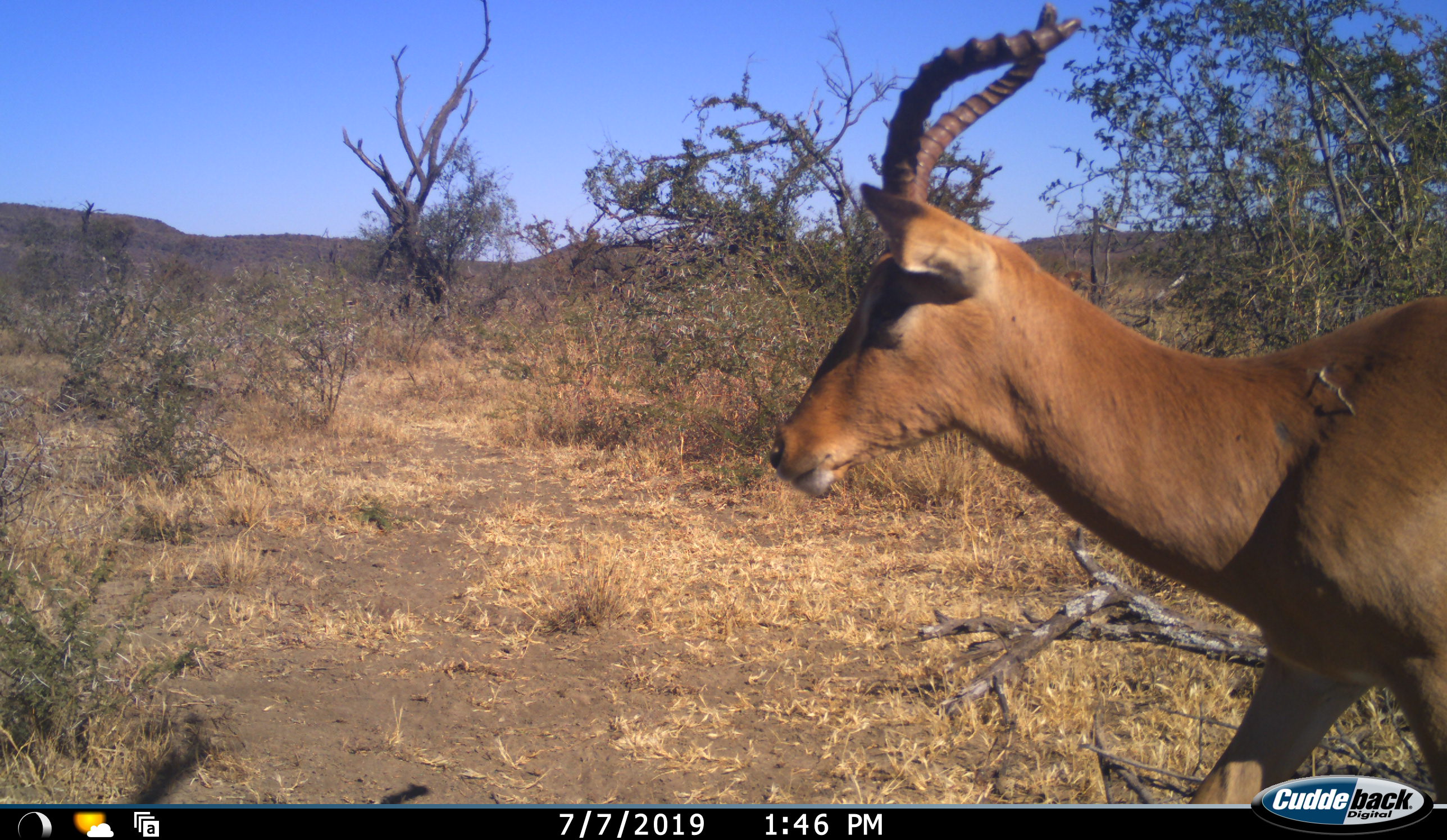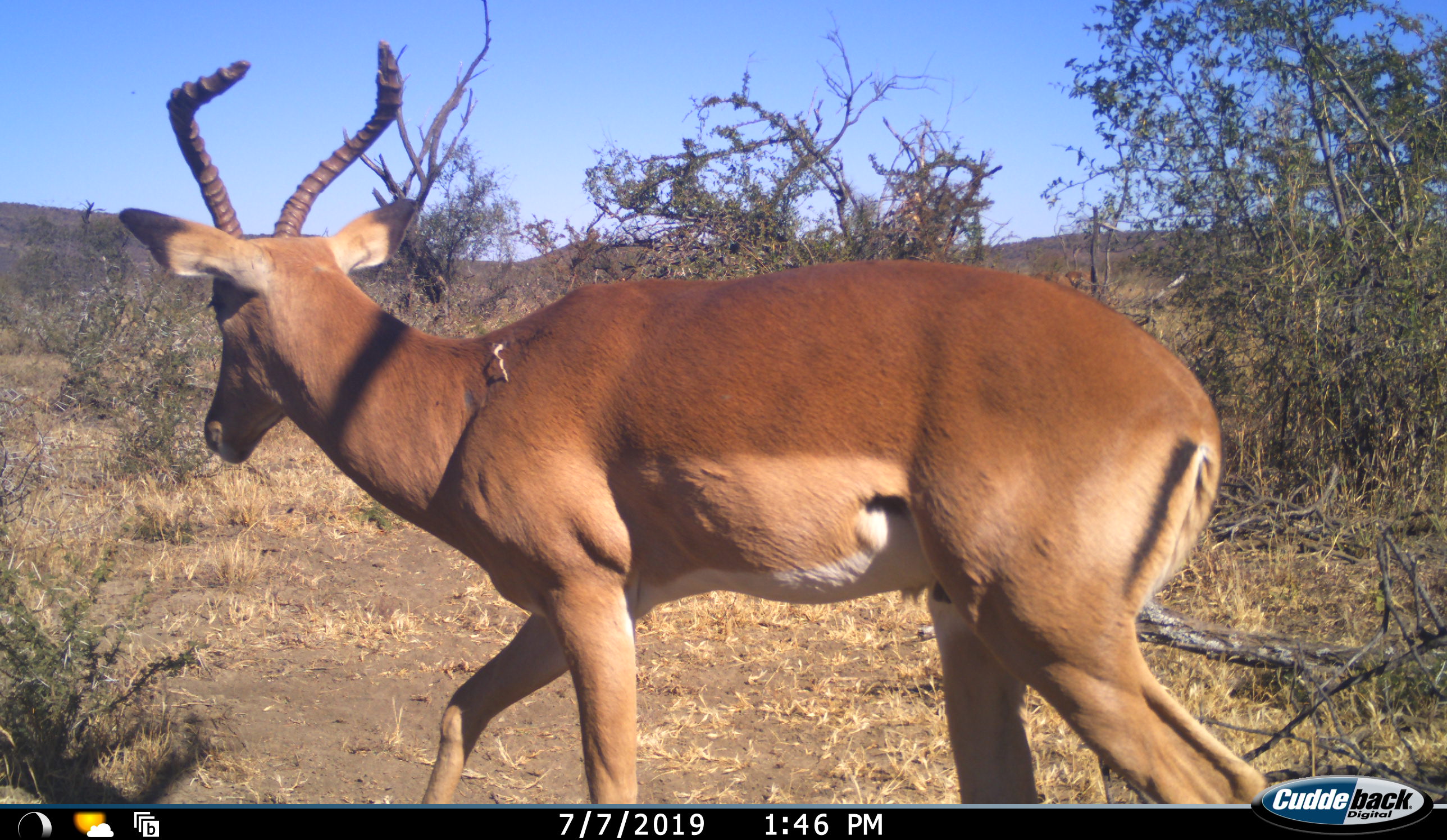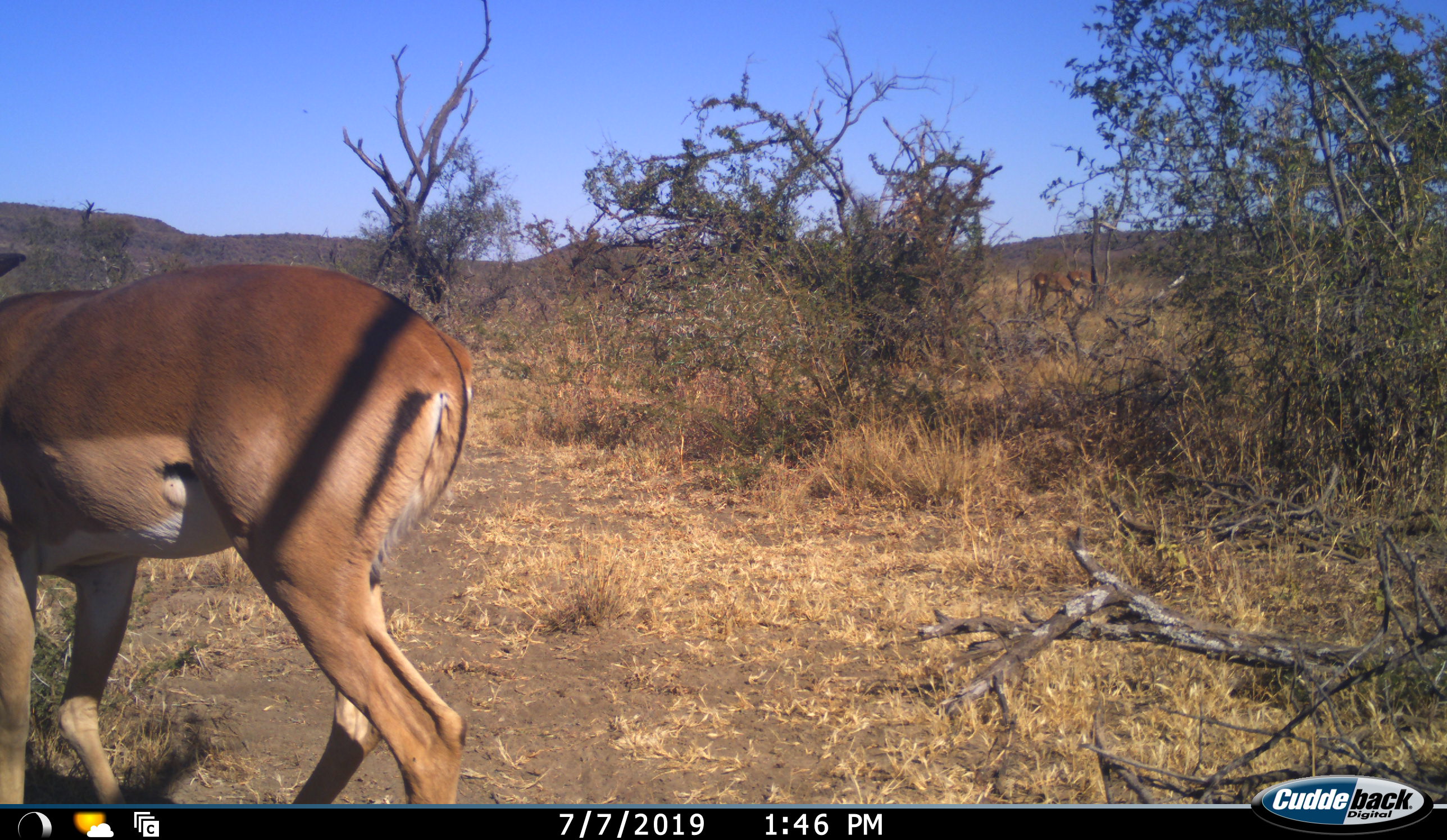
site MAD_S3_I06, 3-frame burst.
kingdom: Animalia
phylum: Chordata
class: Mammalia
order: Artiodactyla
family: Bovidae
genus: Aepyceros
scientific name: Aepyceros melampus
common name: impala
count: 1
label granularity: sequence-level